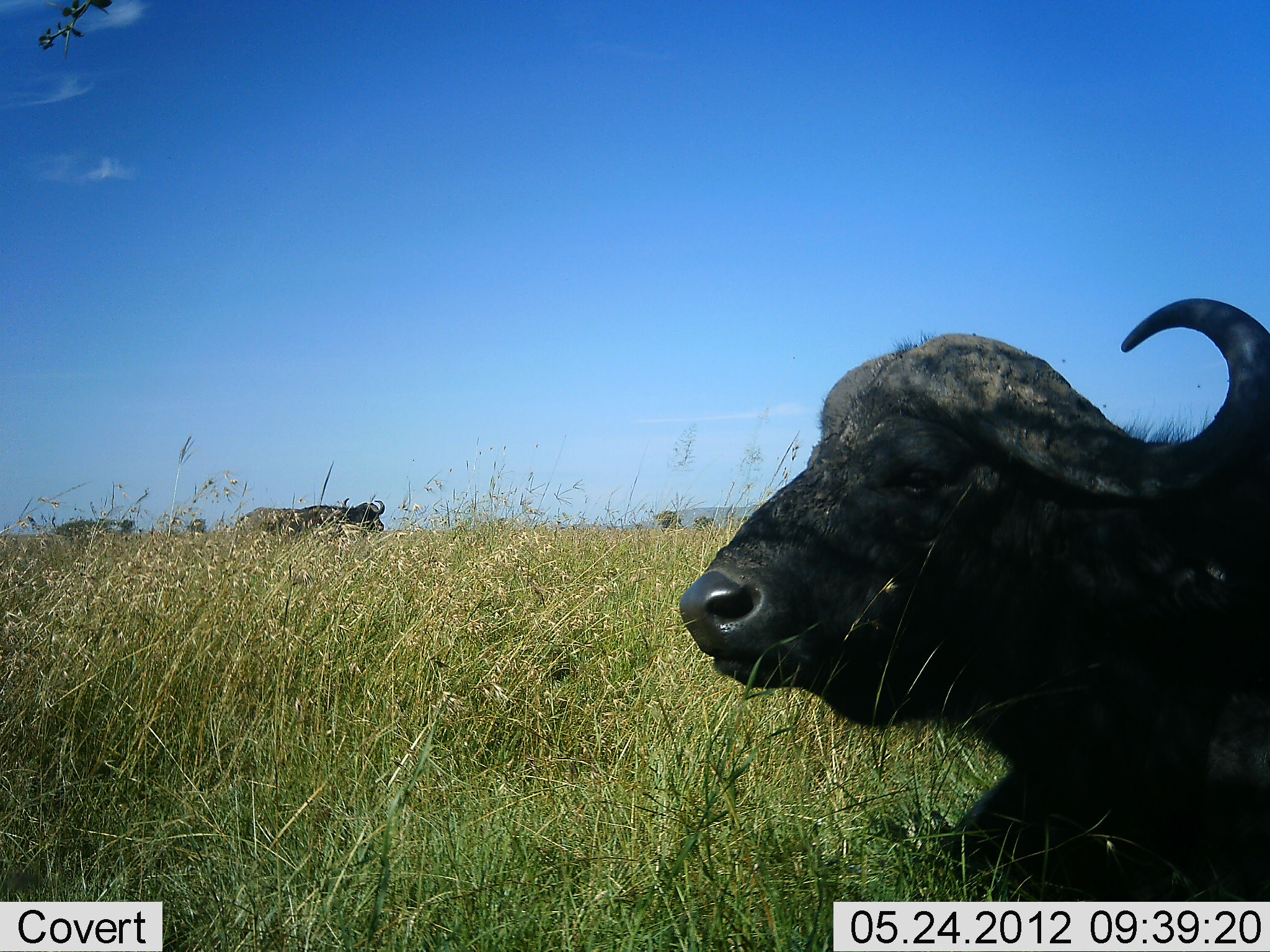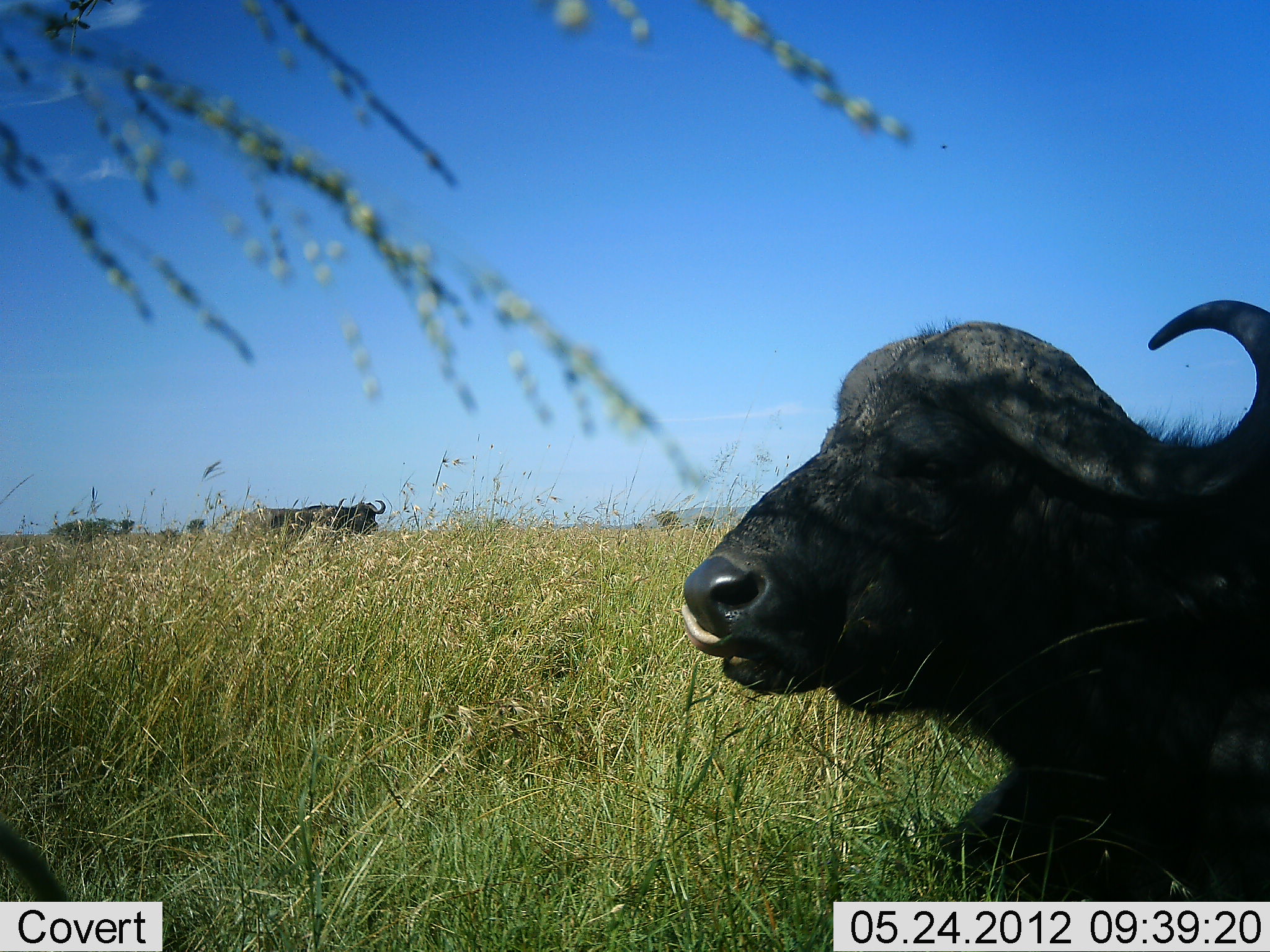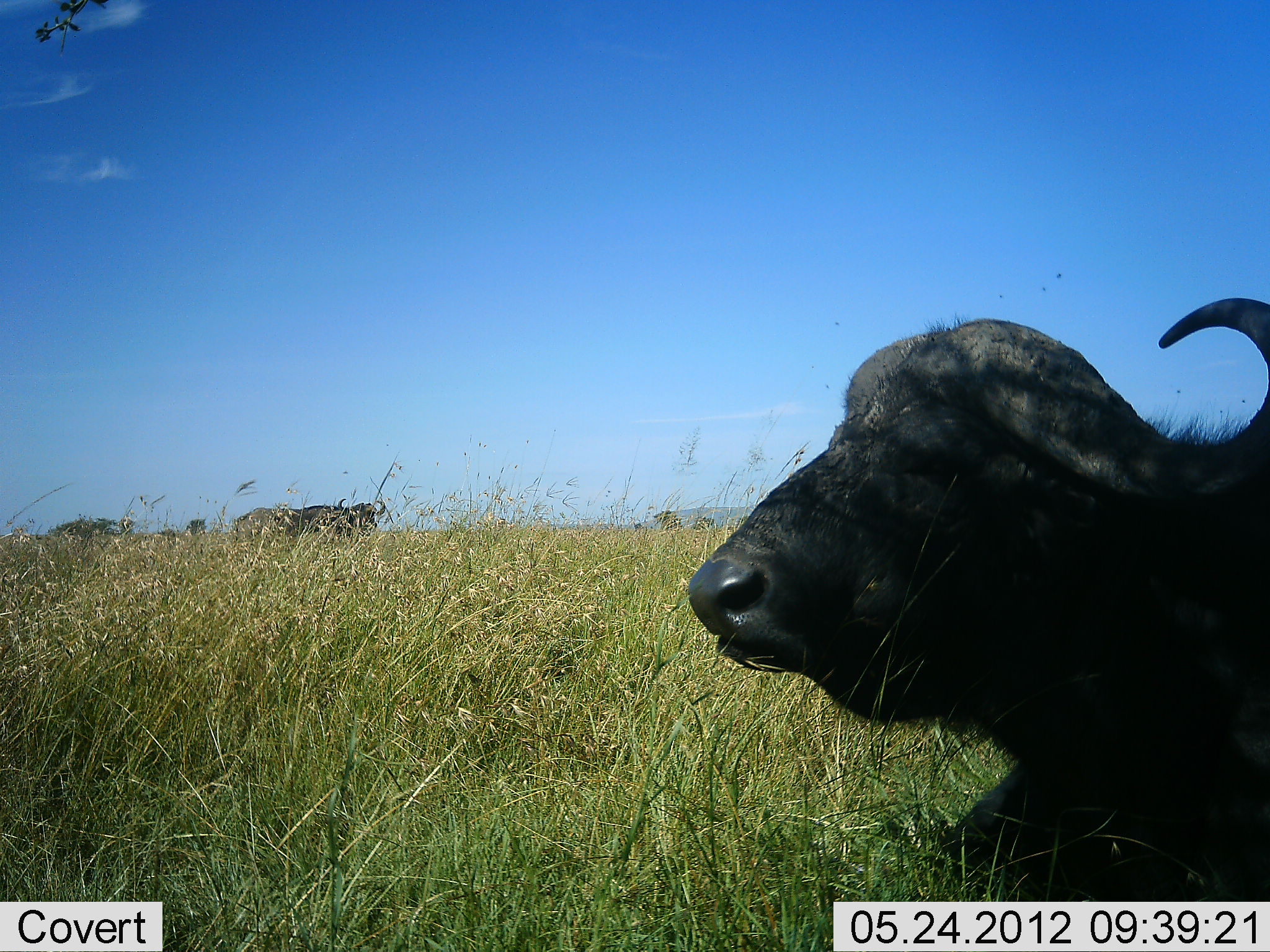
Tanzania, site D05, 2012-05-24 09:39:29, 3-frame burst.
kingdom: Animalia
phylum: Chordata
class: Mammalia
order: Artiodactyla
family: Bovidae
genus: Syncerus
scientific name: Syncerus caffer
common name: cape buffalo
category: buffalo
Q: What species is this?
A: Buffalo (cape buffalo) (Syncerus caffer).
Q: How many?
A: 2.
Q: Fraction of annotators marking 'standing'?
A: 40%.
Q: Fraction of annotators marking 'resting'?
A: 90%.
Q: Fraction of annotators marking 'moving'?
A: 0%.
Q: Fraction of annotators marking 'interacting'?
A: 0%.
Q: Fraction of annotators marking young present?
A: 0%.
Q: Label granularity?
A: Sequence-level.